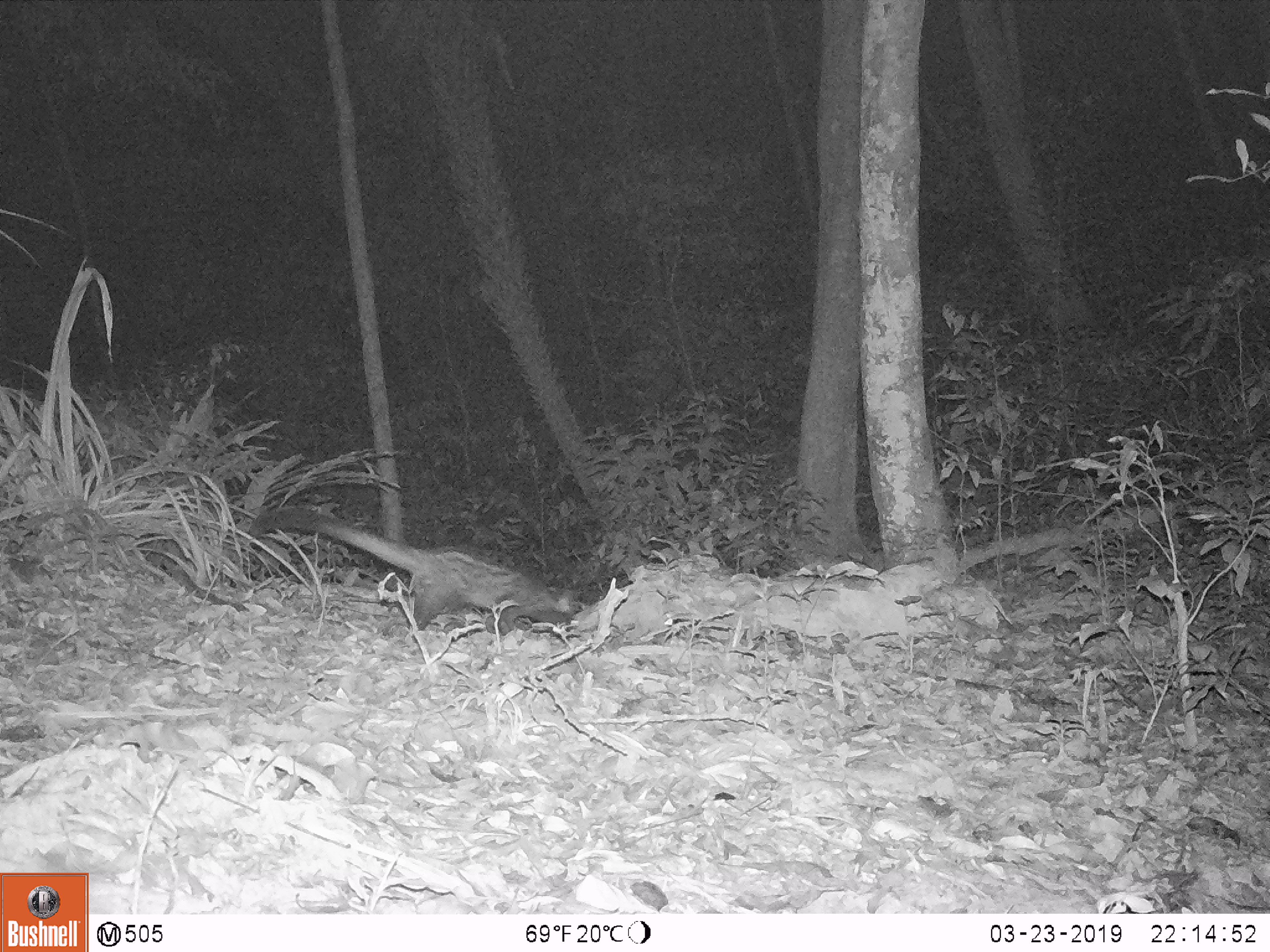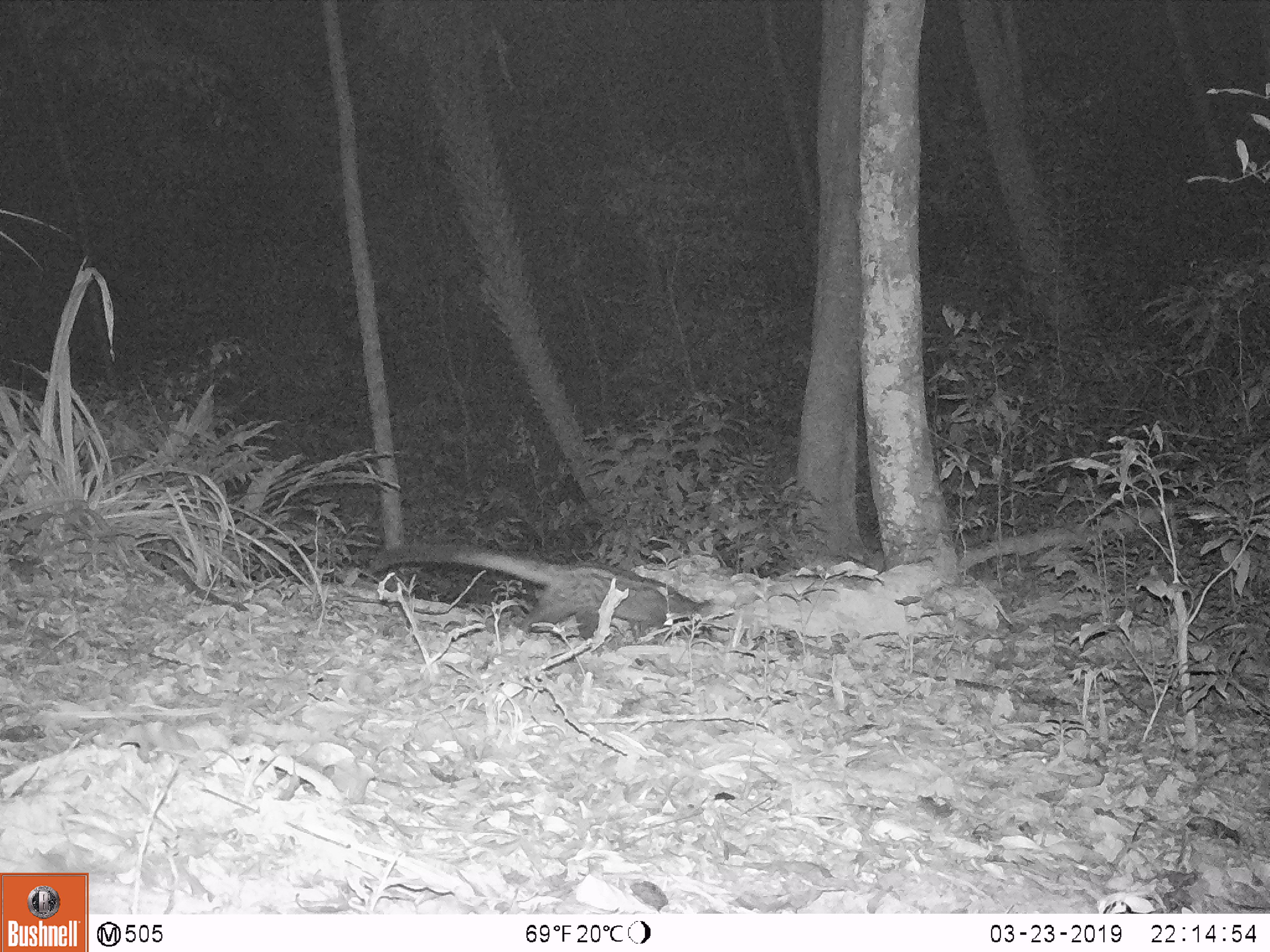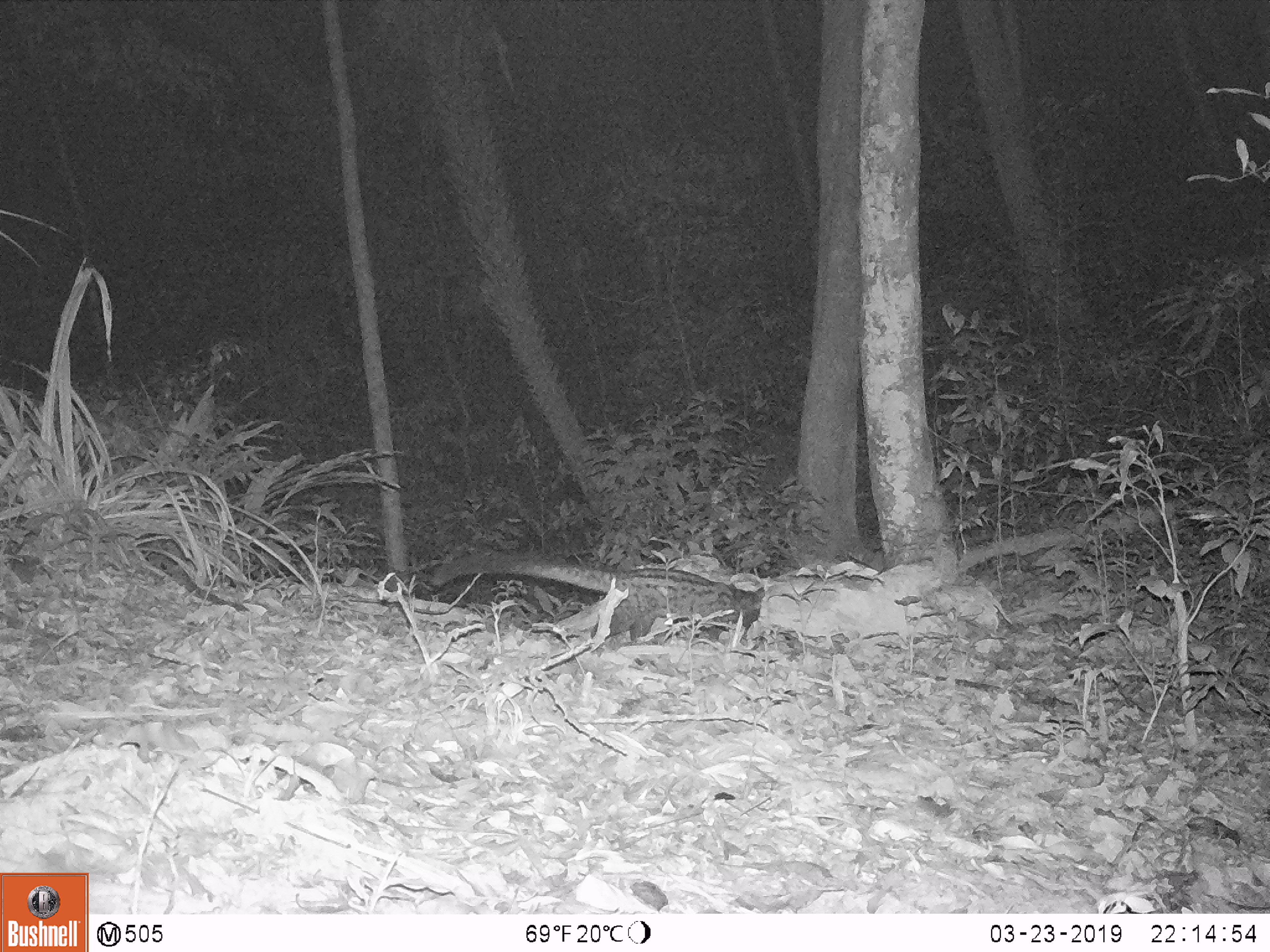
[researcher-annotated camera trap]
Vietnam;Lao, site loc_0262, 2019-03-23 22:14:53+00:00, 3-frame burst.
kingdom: Animalia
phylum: Chordata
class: Mammalia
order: Carnivora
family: Viverridae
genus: Paradoxurus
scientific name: Paradoxurus hermaphroditus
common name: common palm civet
Common palm civet (Paradoxurus hermaphroditus). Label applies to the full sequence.